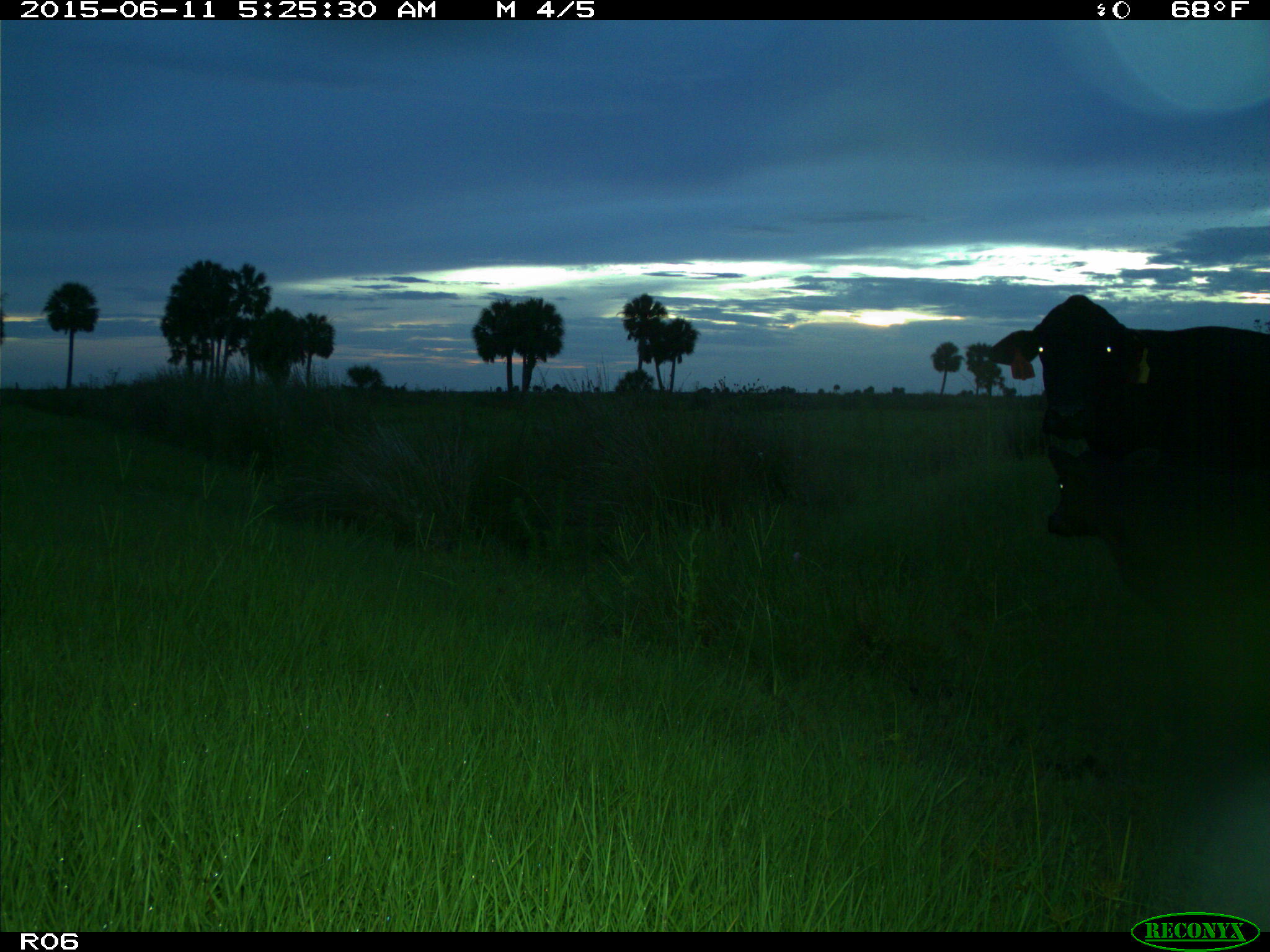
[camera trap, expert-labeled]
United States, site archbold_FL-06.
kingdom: Animalia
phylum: Chordata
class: Mammalia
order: Artiodactyla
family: Bovidae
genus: Bos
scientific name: Bos taurus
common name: domestic cow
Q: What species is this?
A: Bos taurus (domestic cow).